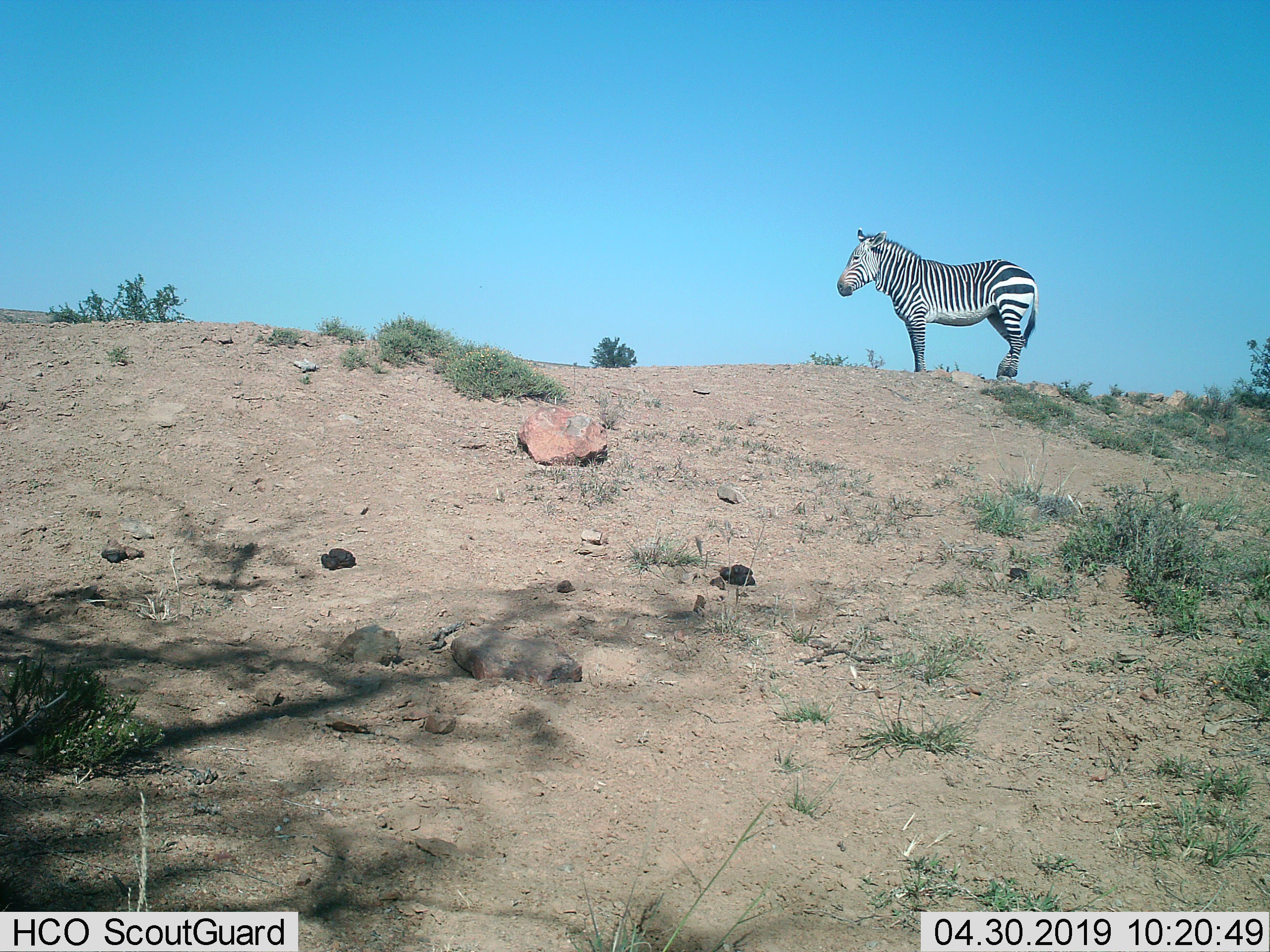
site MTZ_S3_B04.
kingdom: Animalia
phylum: Chordata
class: Mammalia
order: Perissodactyla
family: Equidae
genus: Equus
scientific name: Equus zebra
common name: mountain zebra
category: zebramountain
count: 1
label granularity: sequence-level